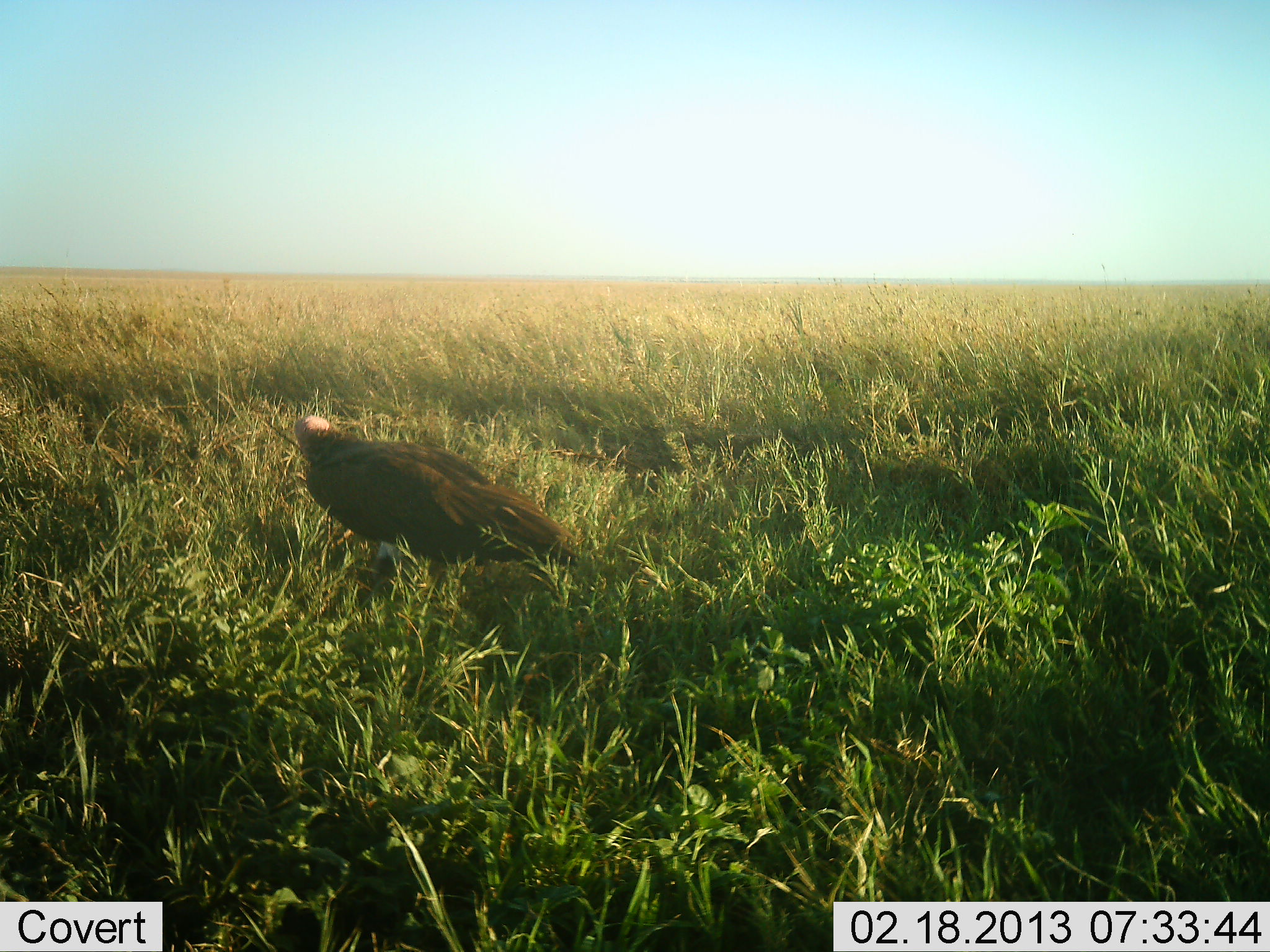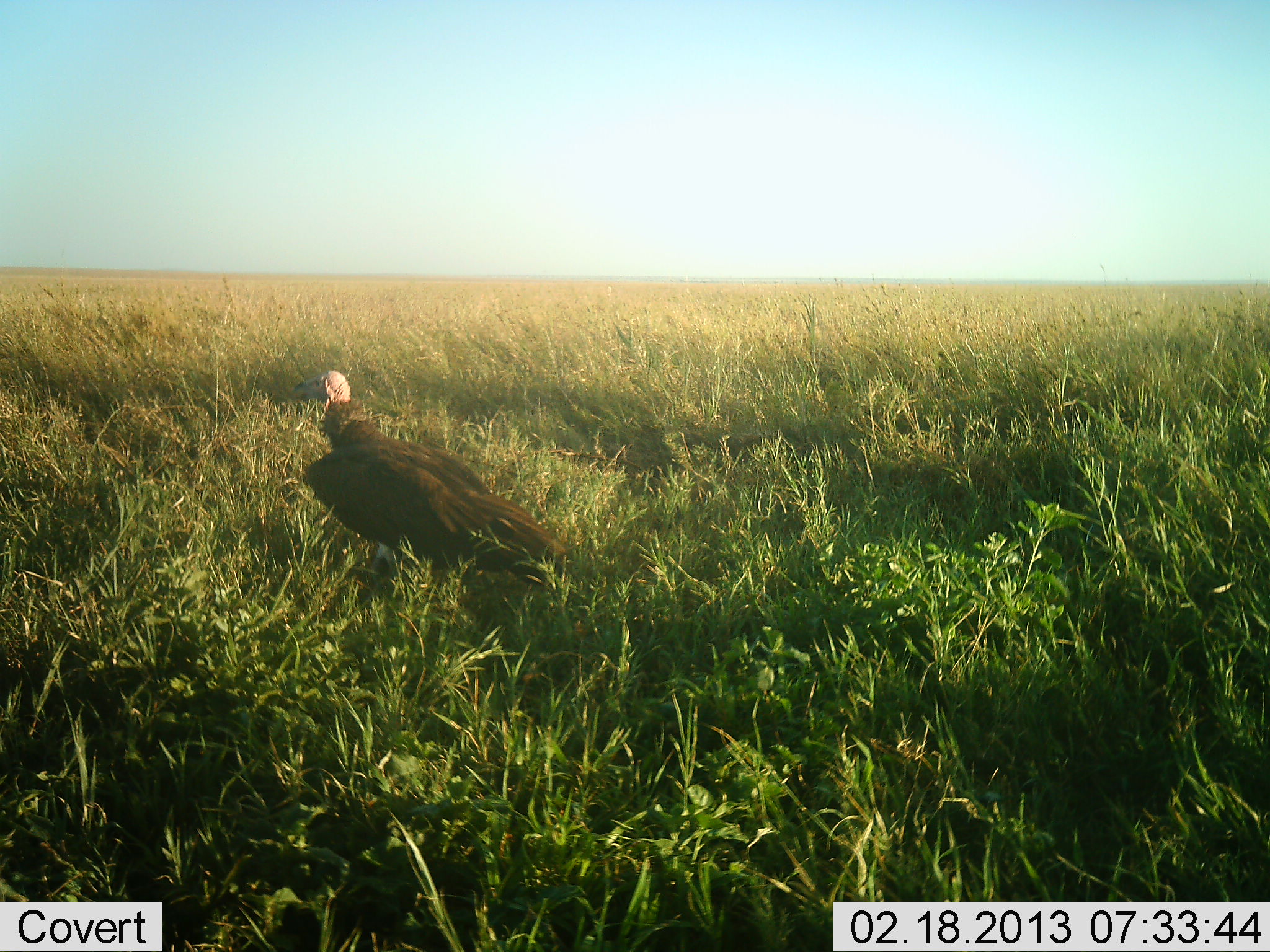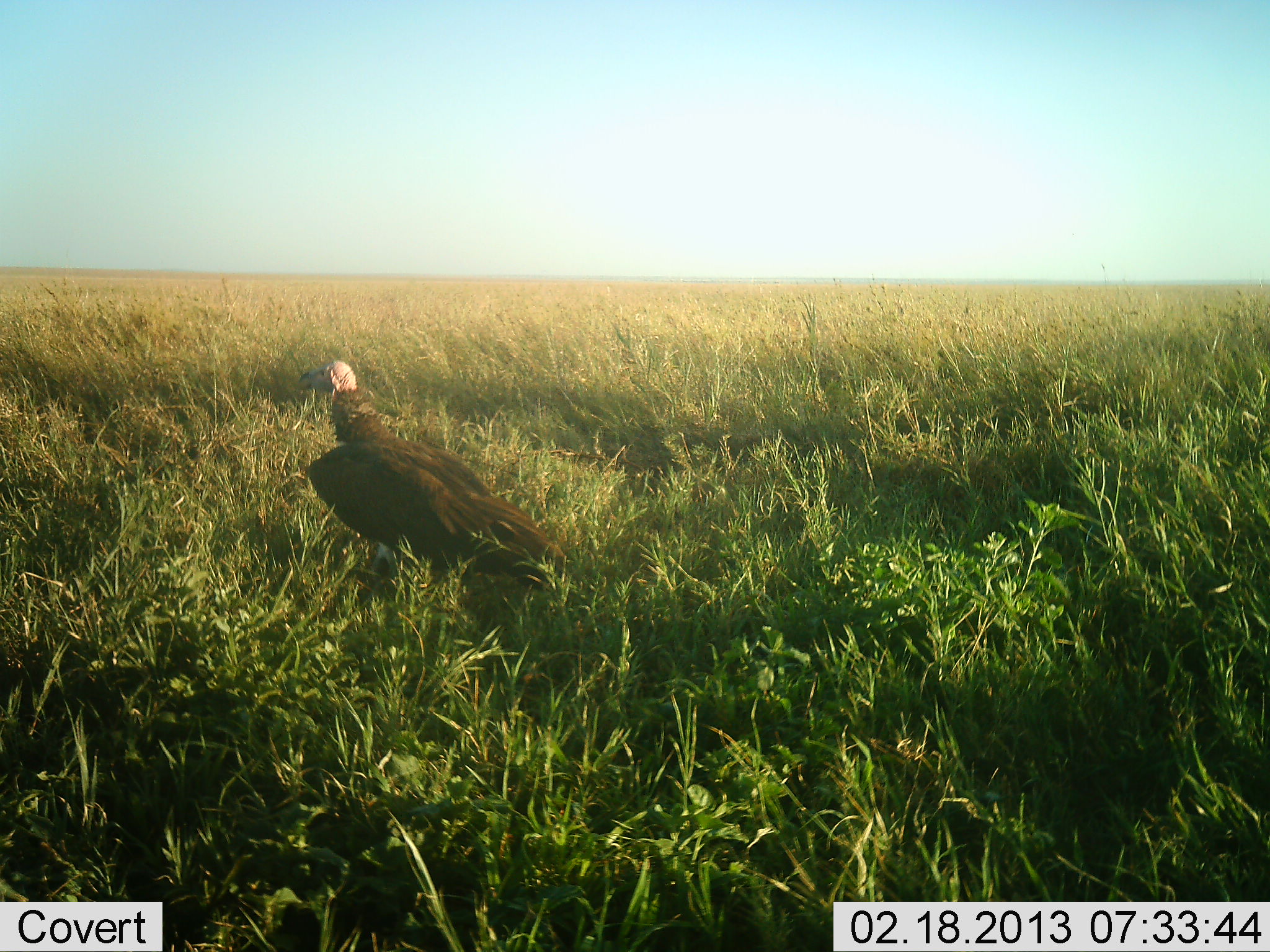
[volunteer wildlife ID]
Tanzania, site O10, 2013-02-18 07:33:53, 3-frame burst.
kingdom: Animalia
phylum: Chordata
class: Aves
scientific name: Aves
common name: bird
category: otherbird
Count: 1.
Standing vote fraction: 71%.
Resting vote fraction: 8%.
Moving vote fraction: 12%.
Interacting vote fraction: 0%.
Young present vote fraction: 0%.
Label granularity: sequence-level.